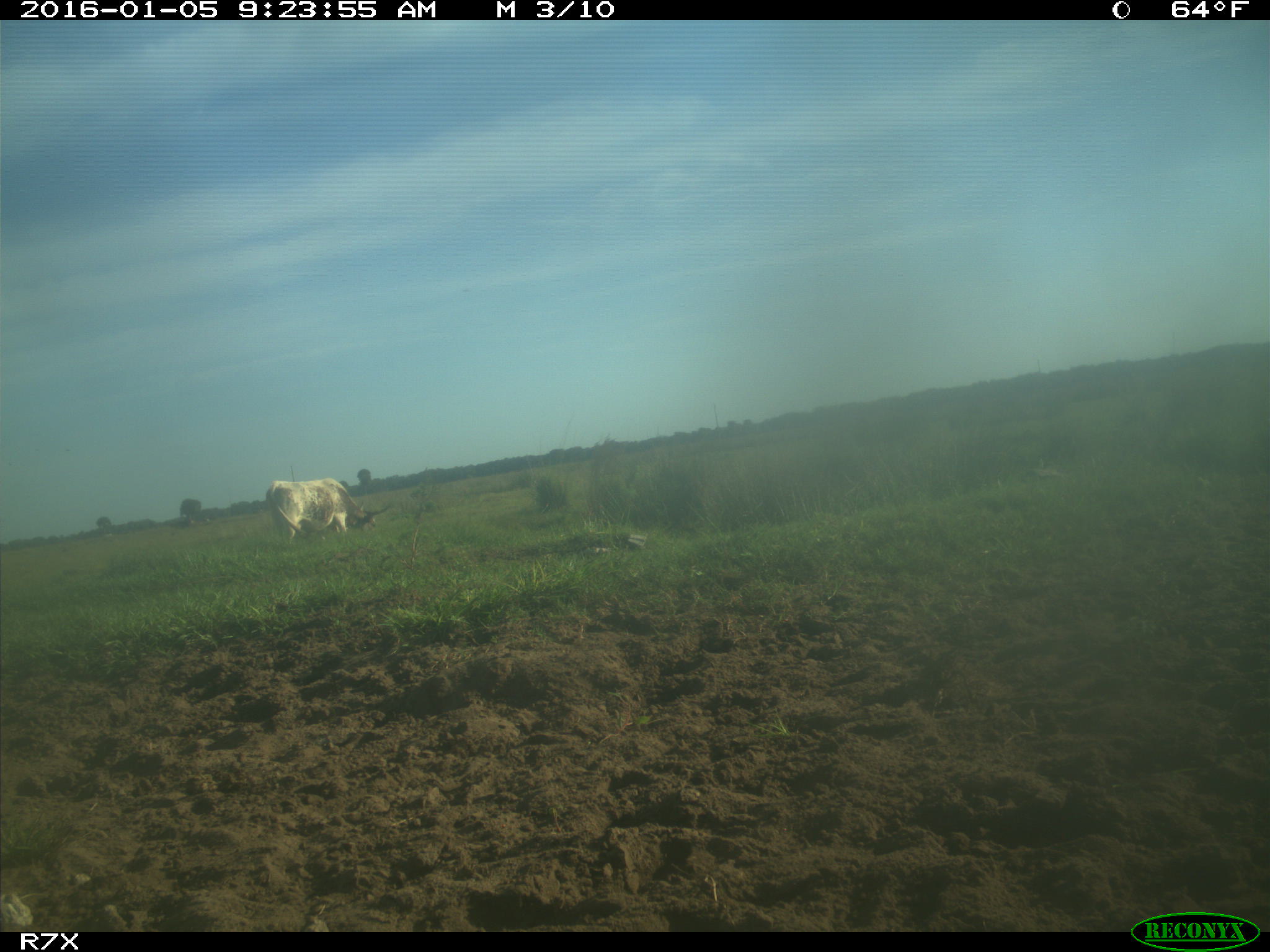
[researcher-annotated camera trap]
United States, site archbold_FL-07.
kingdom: Animalia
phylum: Chordata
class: Mammalia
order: Artiodactyla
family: Bovidae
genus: Bos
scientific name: Bos taurus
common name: domestic cow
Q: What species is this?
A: Bos taurus (domestic cow).